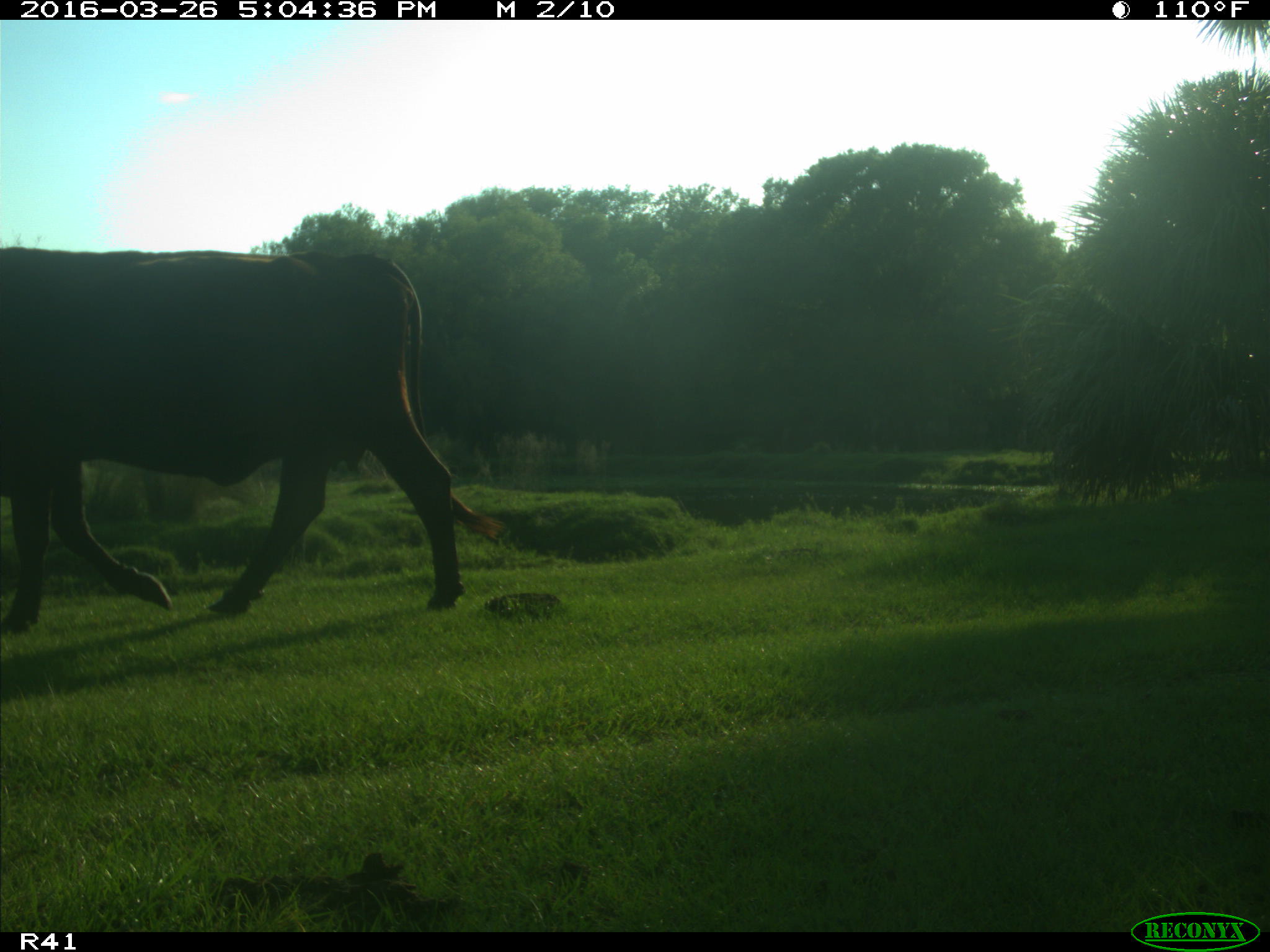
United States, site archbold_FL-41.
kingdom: Animalia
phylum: Chordata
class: Mammalia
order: Artiodactyla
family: Bovidae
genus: Bos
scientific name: Bos taurus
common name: domestic cow